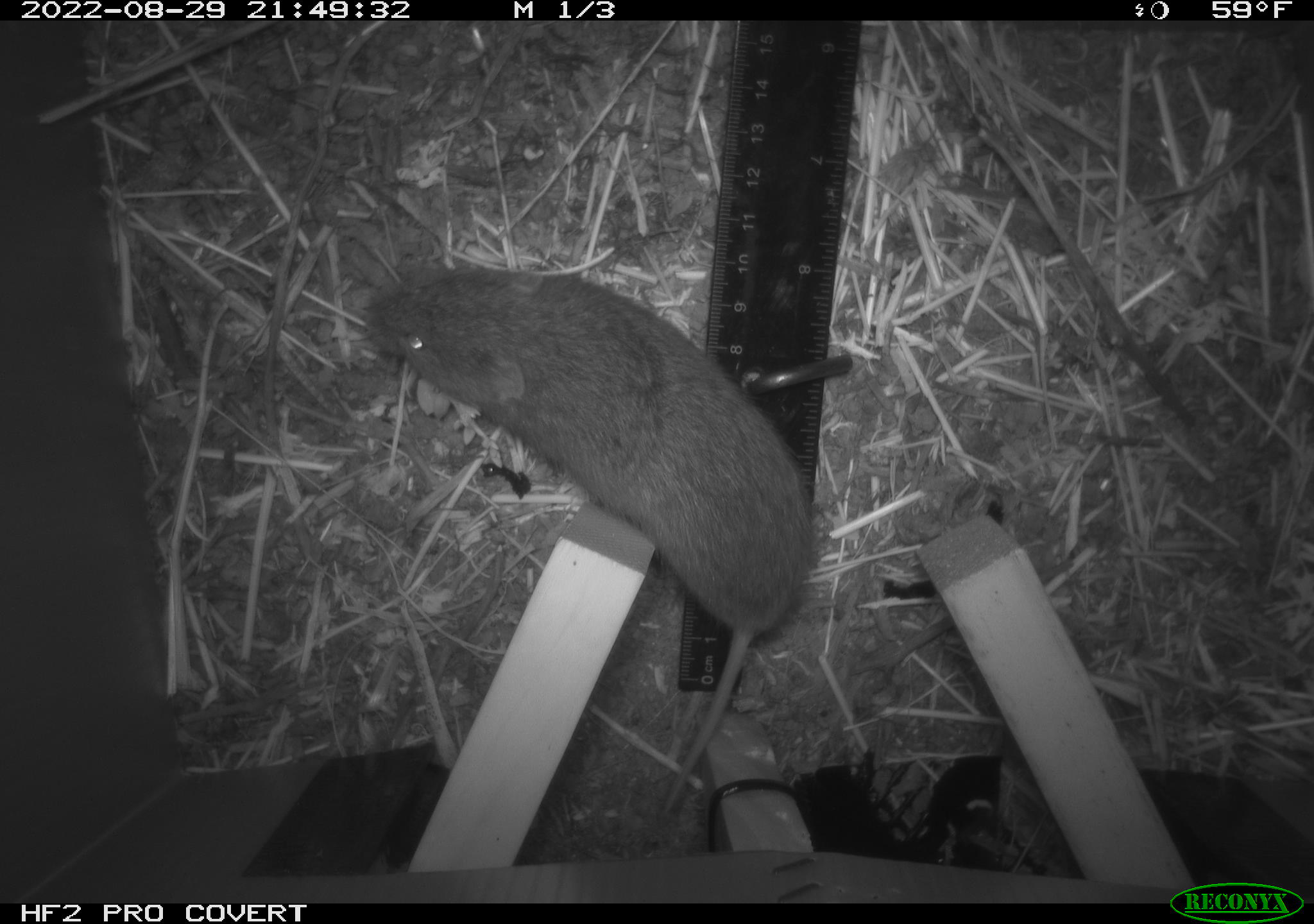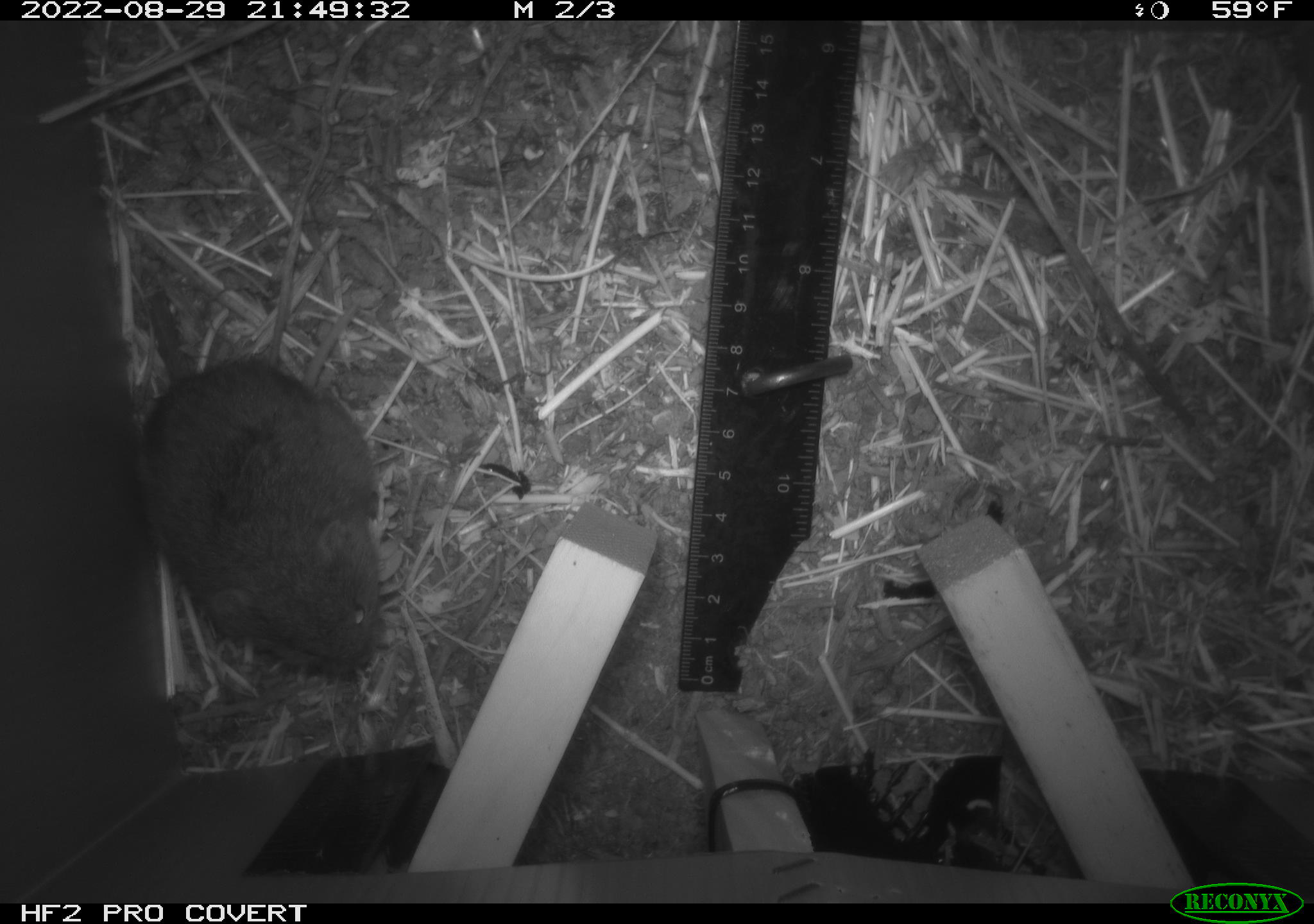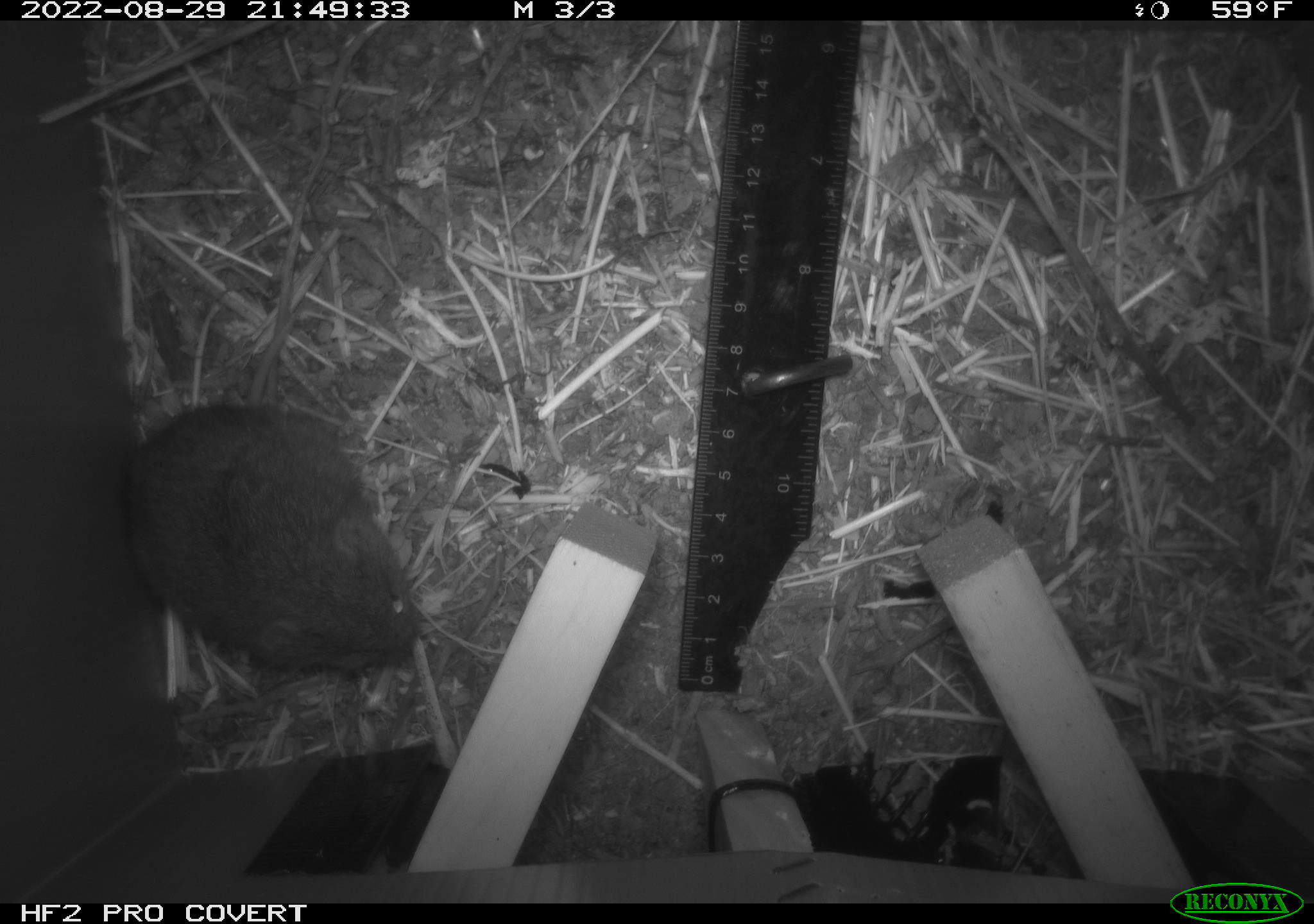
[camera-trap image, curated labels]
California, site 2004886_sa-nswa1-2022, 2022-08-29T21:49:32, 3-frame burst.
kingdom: Animalia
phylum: Chordata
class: Mammalia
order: Rodentia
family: Cricetidae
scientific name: Cricetidae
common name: hamsters, voles, lemmings, and allies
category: cricetidae family